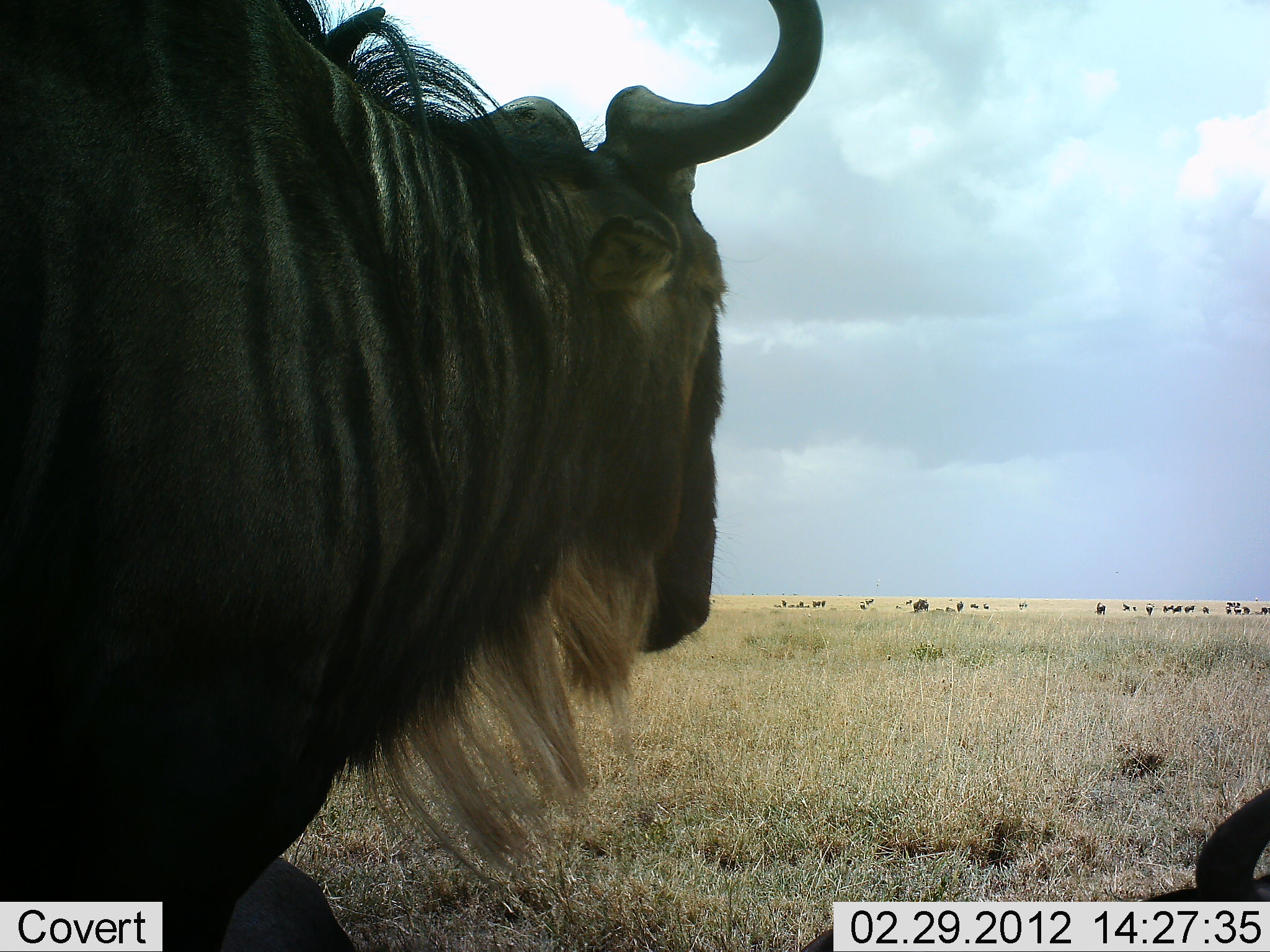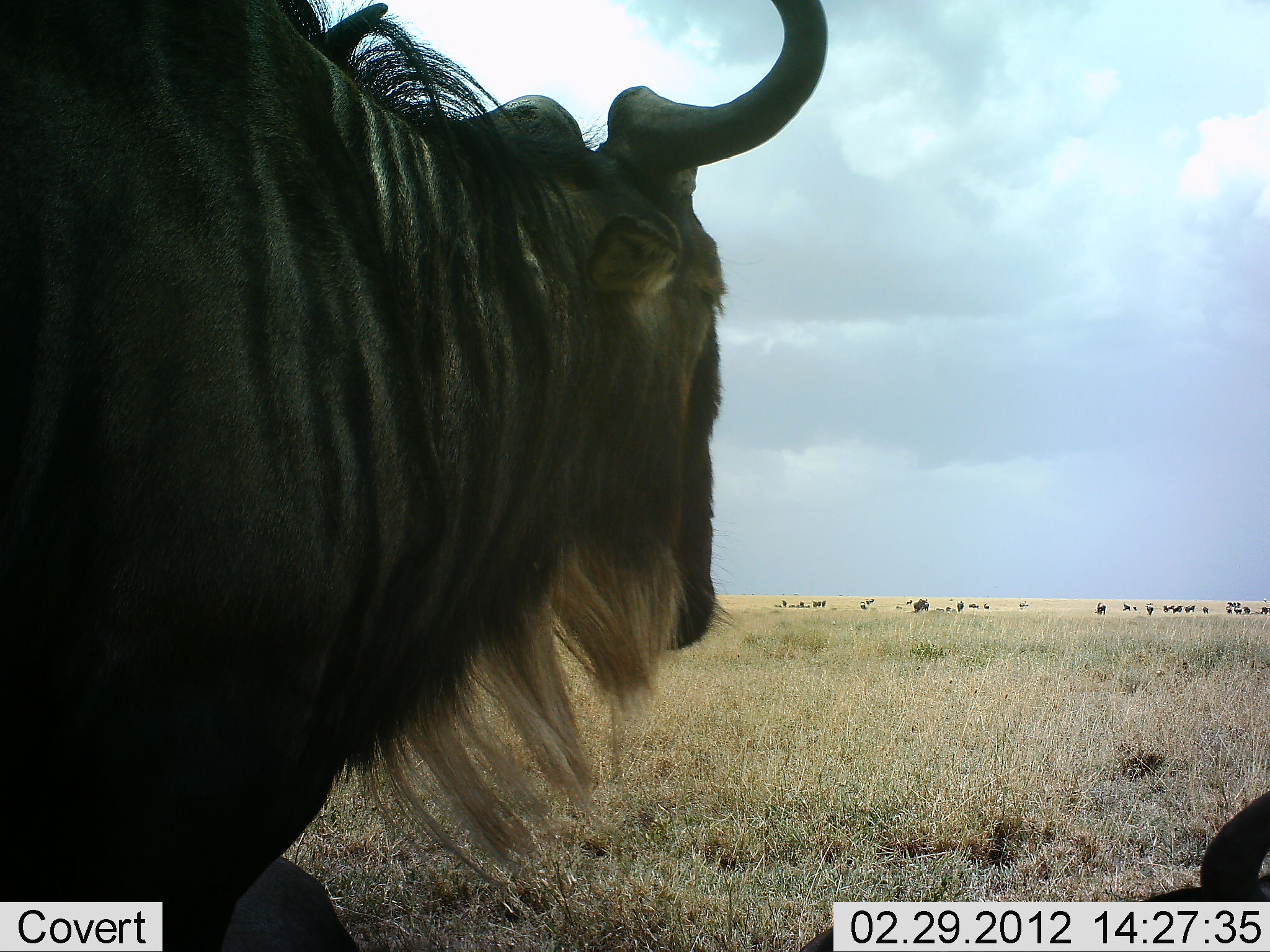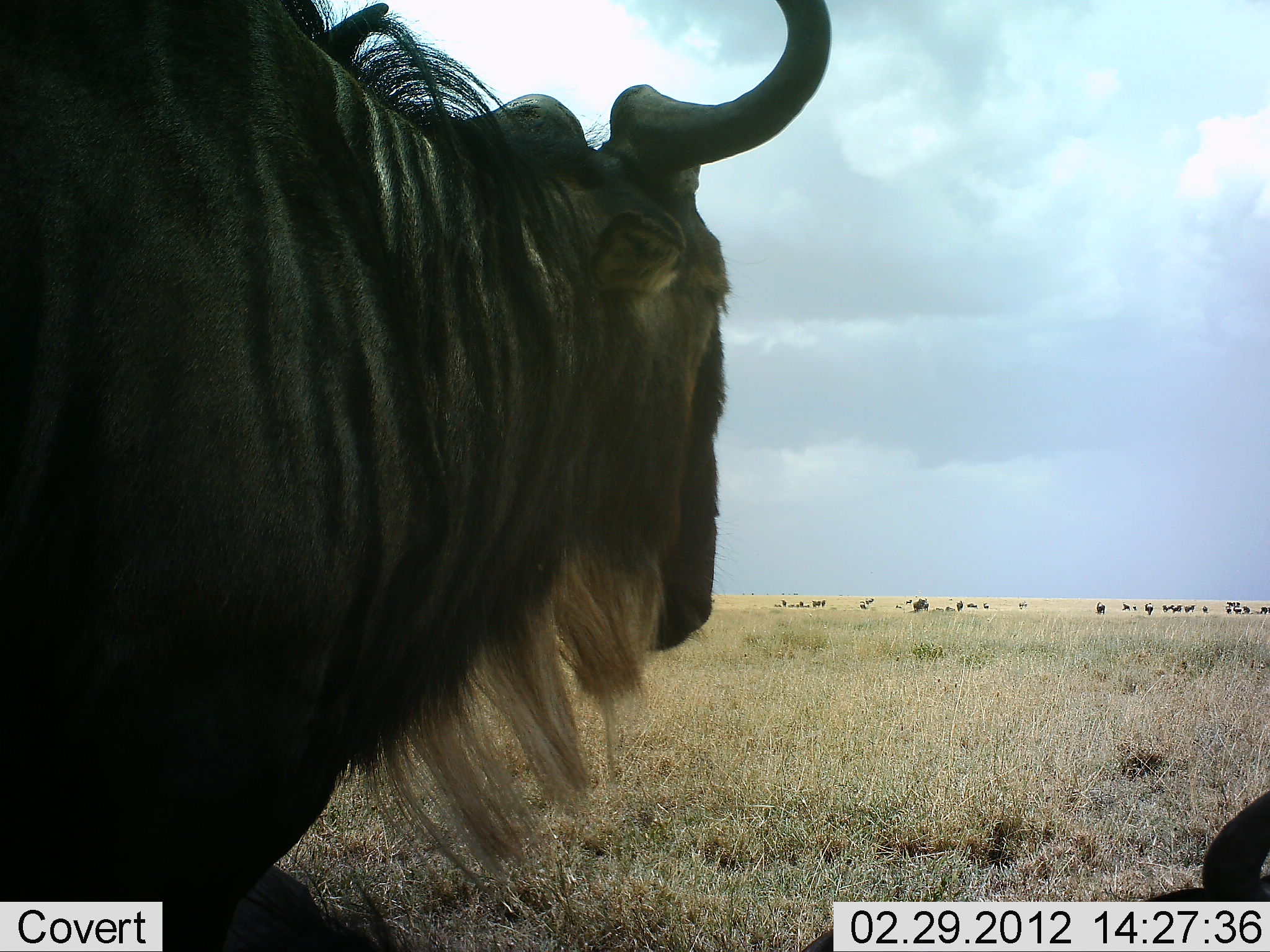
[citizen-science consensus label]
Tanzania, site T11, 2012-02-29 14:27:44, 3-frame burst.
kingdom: Animalia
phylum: Chordata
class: Mammalia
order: Artiodactyla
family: Bovidae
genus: Connochaetes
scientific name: Connochaetes taurinus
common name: blue wildebeest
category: wildebeest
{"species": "wildebeest (blue wildebeest) (Connochaetes taurinus)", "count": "11-50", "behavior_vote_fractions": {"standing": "88%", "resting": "44%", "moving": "6%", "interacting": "0%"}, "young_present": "0%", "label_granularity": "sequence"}